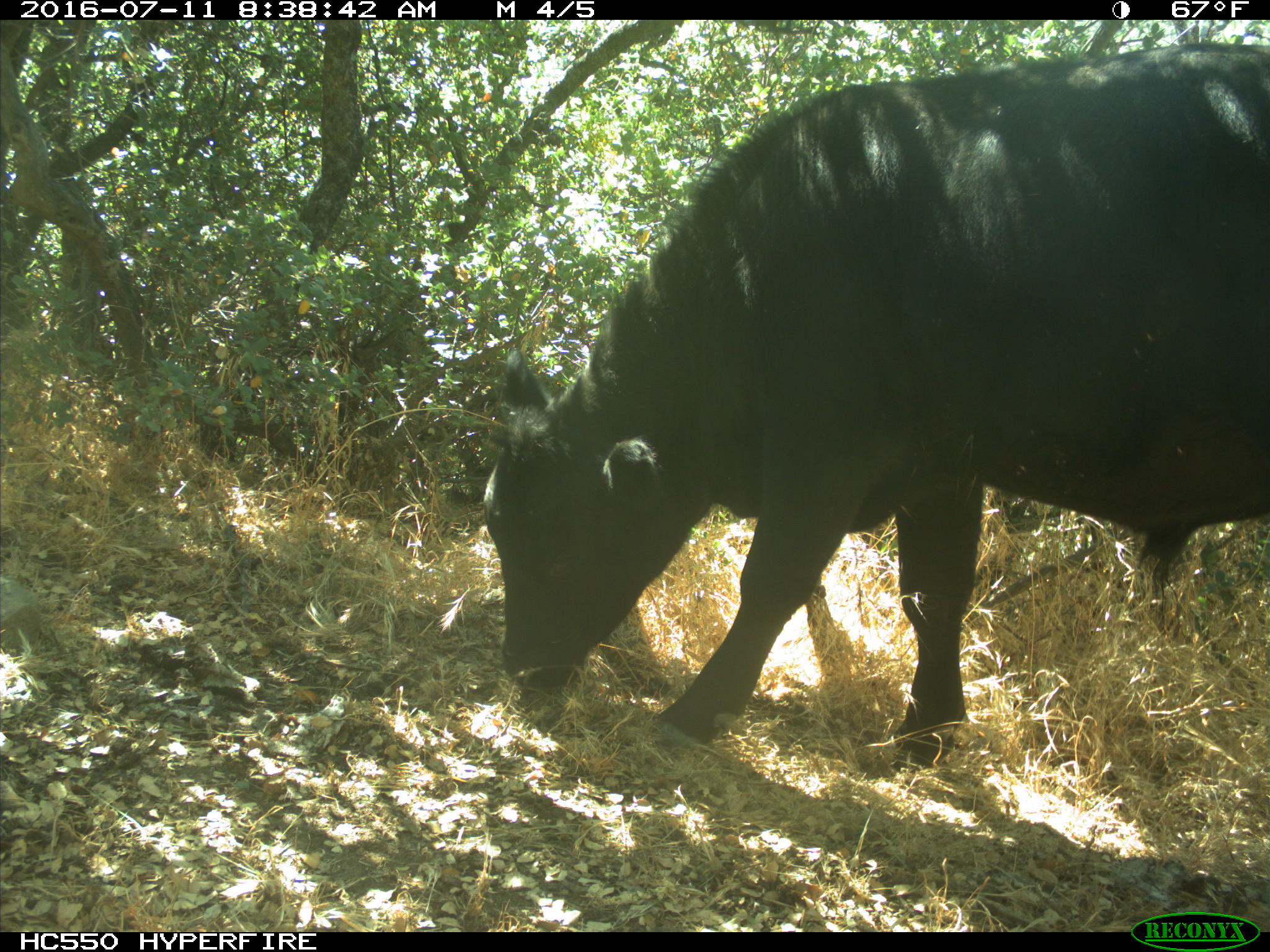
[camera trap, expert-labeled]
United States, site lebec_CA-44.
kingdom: Animalia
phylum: Chordata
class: Mammalia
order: Artiodactyla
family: Bovidae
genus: Bos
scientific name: Bos taurus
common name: domestic cow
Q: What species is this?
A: Bos taurus (domestic cow).